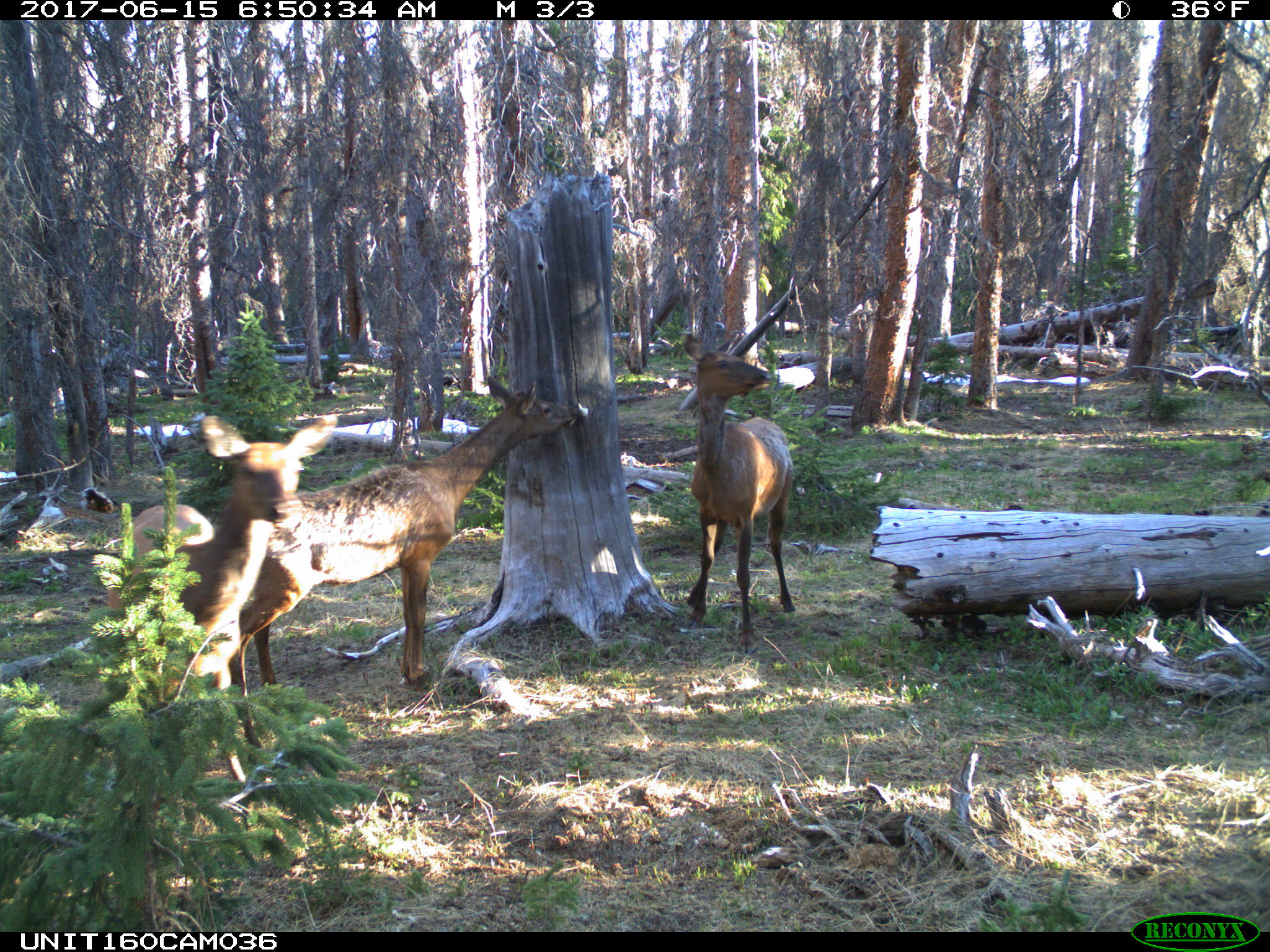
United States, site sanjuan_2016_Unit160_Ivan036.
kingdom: Animalia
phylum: Chordata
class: Mammalia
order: Artiodactyla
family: Cervidae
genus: Cervus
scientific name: Cervus elaphus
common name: red deer